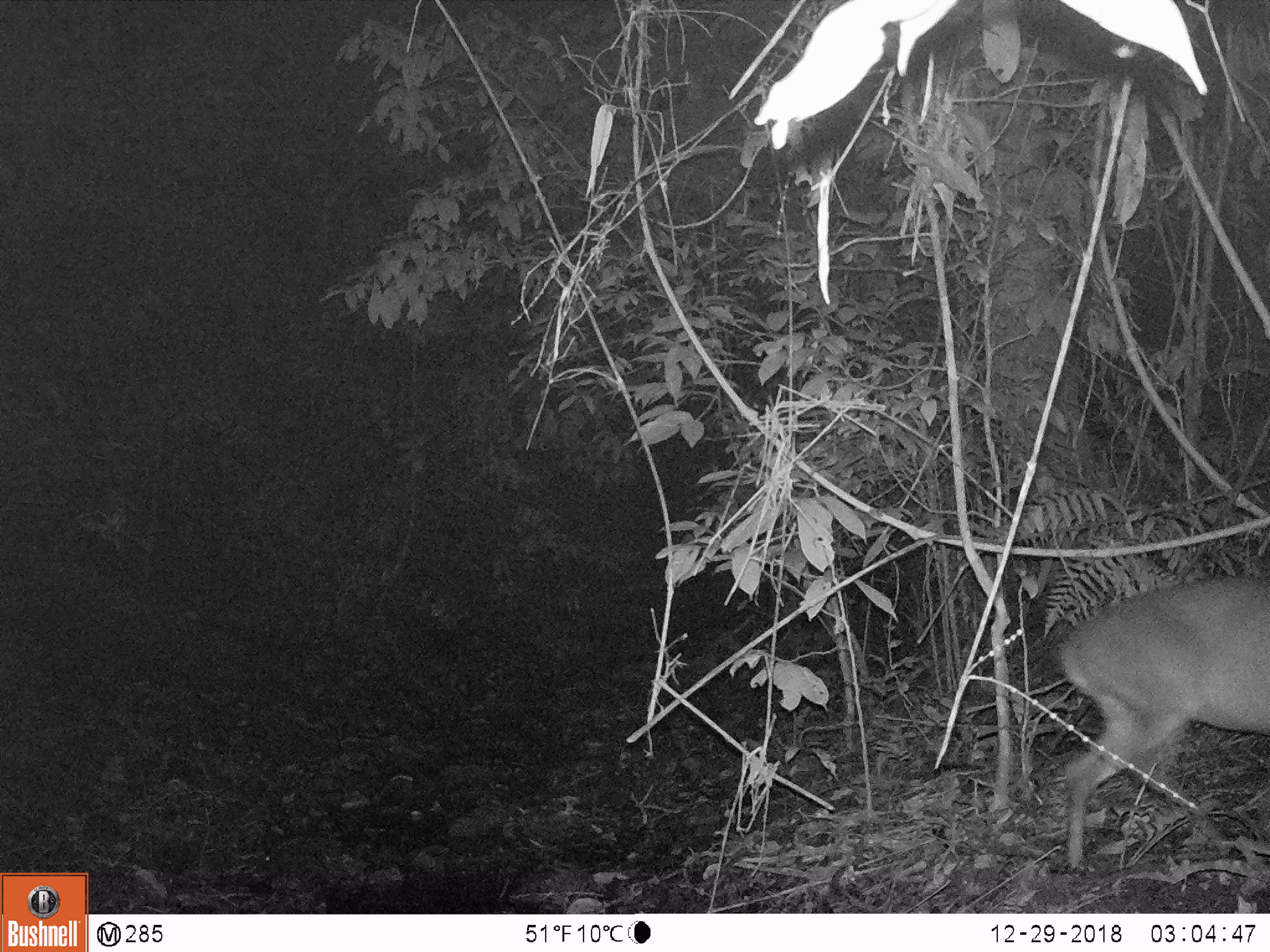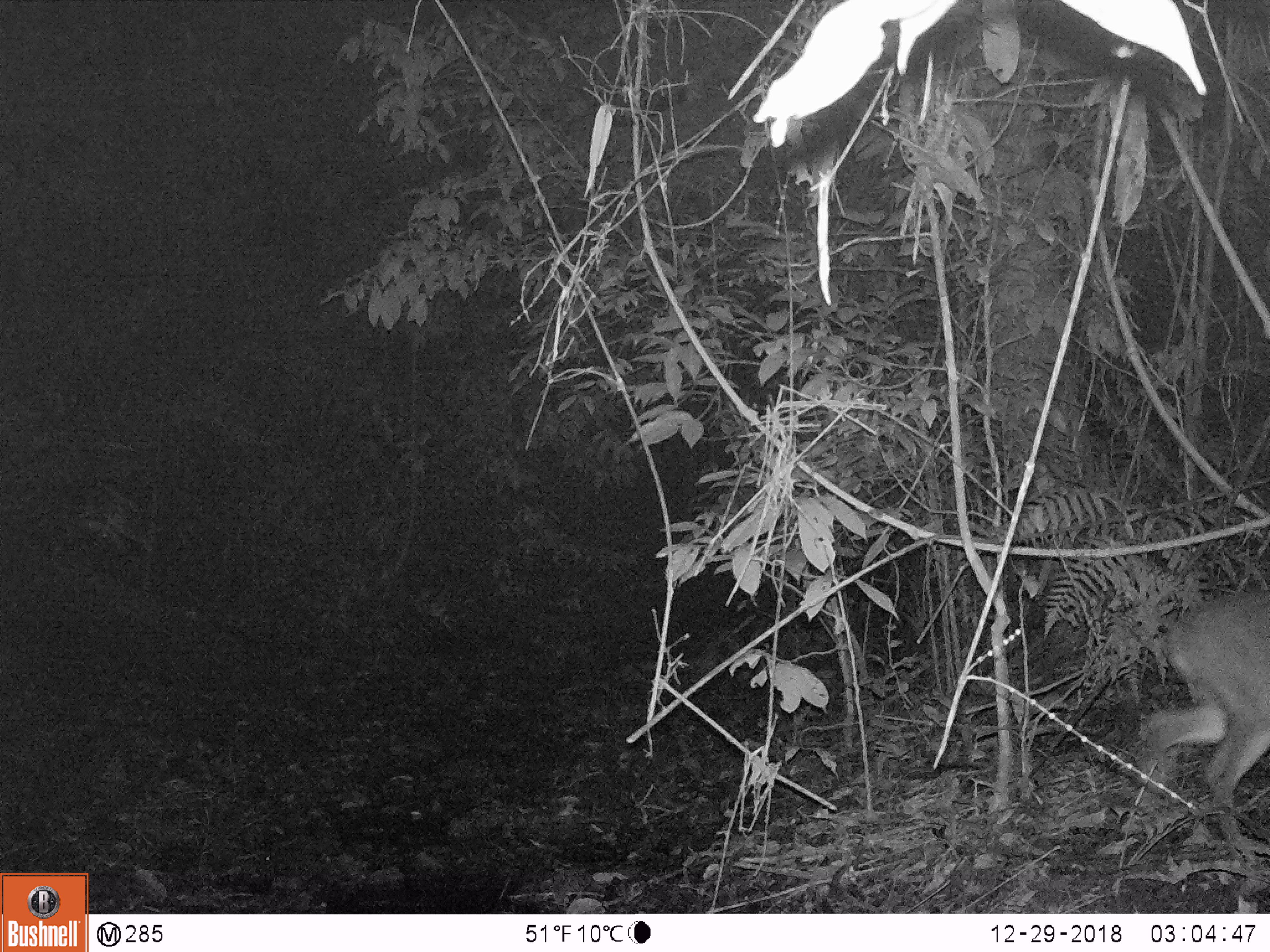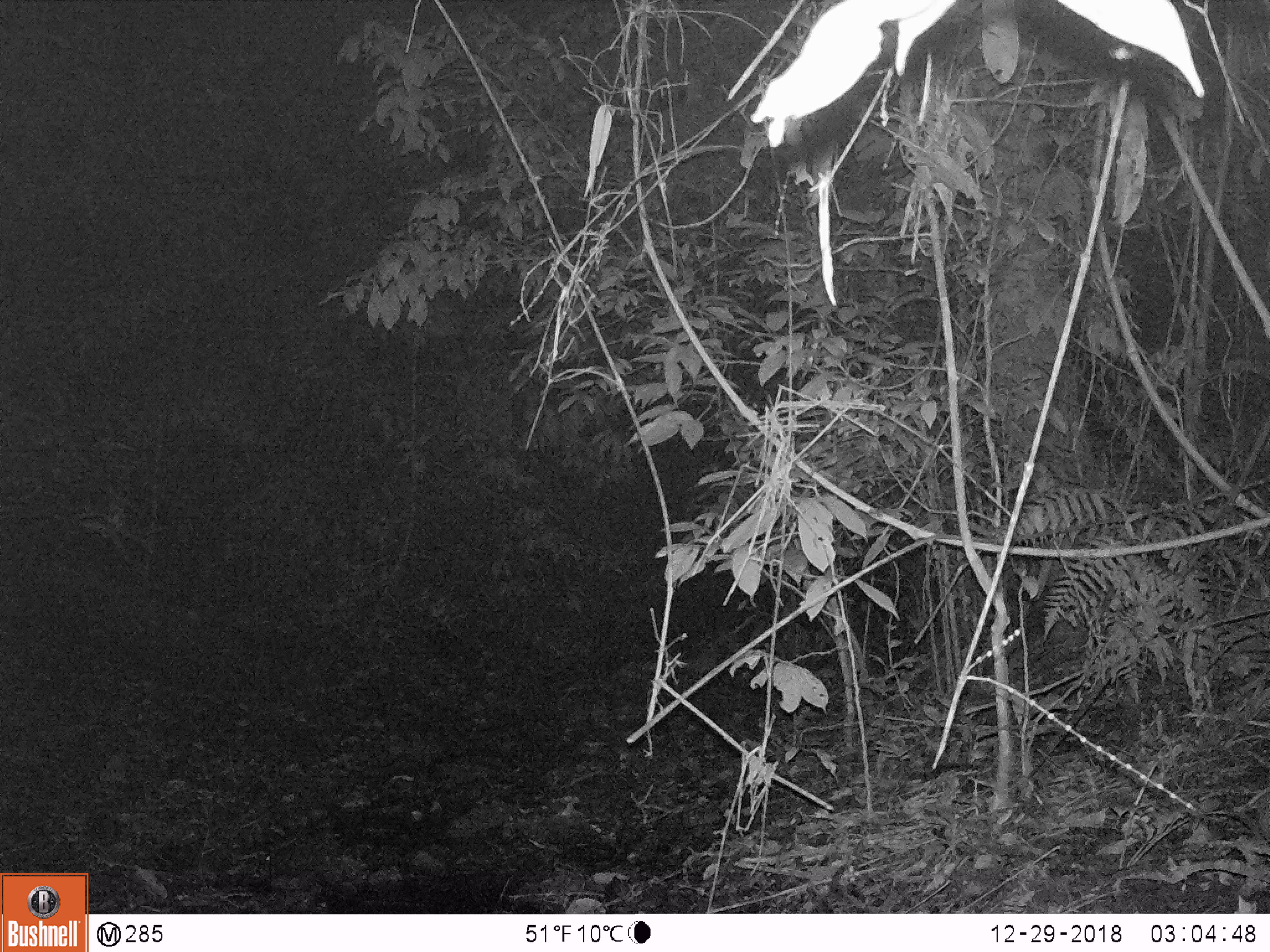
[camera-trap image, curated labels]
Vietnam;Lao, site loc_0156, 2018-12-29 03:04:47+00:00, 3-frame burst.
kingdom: Animalia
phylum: Chordata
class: Mammalia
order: Artiodactyla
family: Cervidae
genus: Muntiacus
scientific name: Muntiacus vuquangensis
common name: large-antlered muntjac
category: large antlered muntjac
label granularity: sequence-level